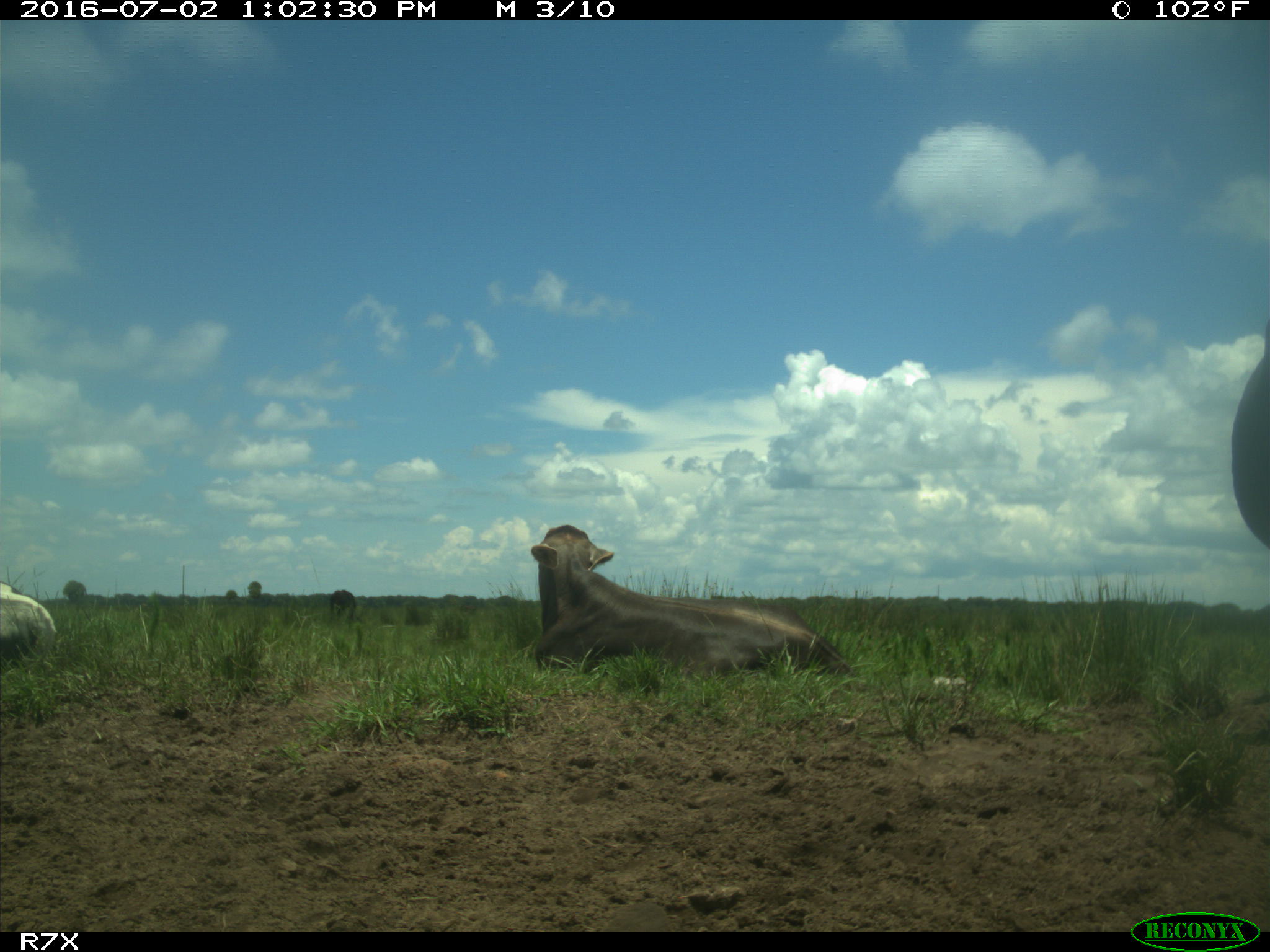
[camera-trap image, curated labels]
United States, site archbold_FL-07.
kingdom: Animalia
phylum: Chordata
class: Mammalia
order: Artiodactyla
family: Bovidae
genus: Bos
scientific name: Bos taurus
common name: domestic cow